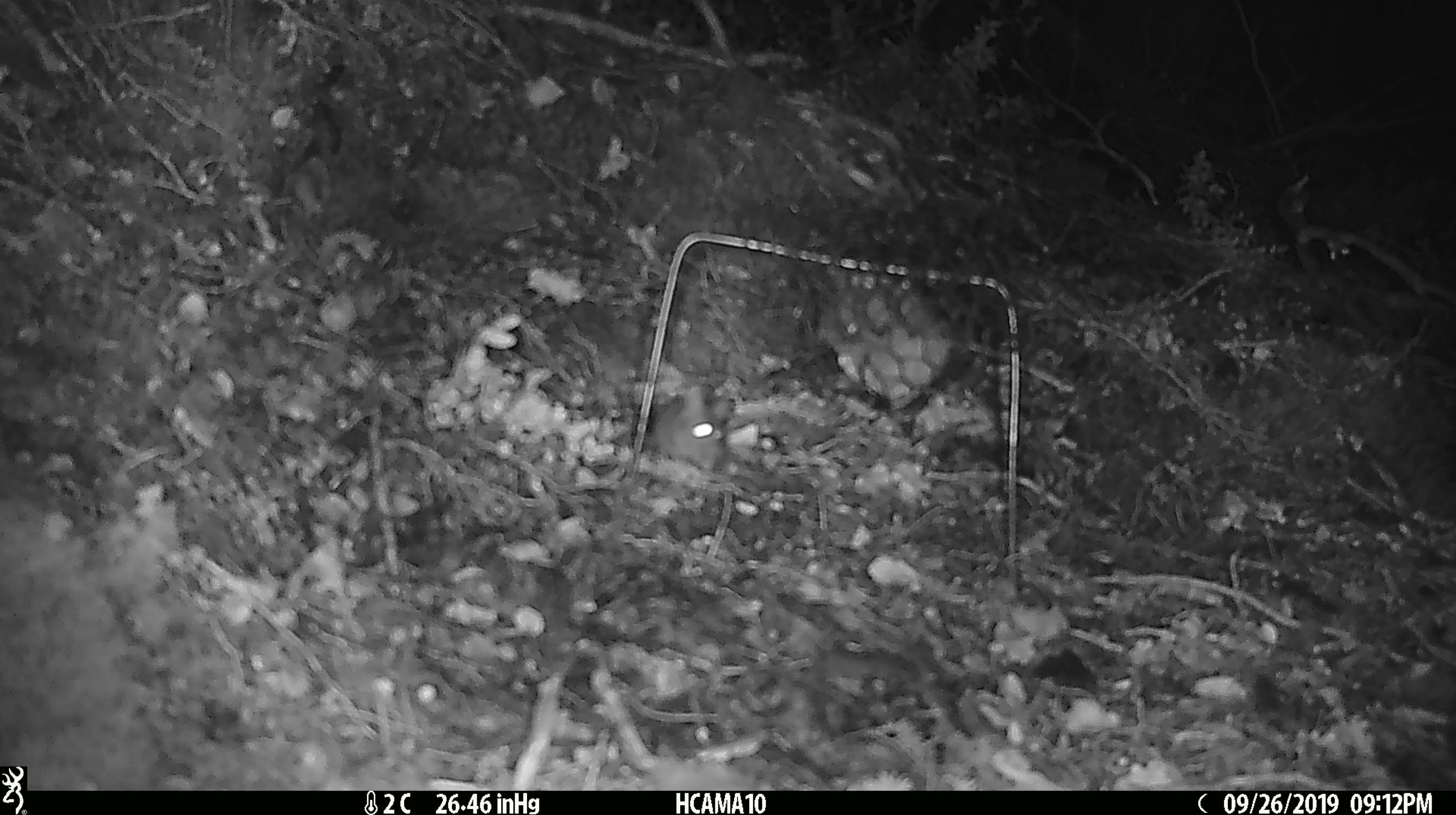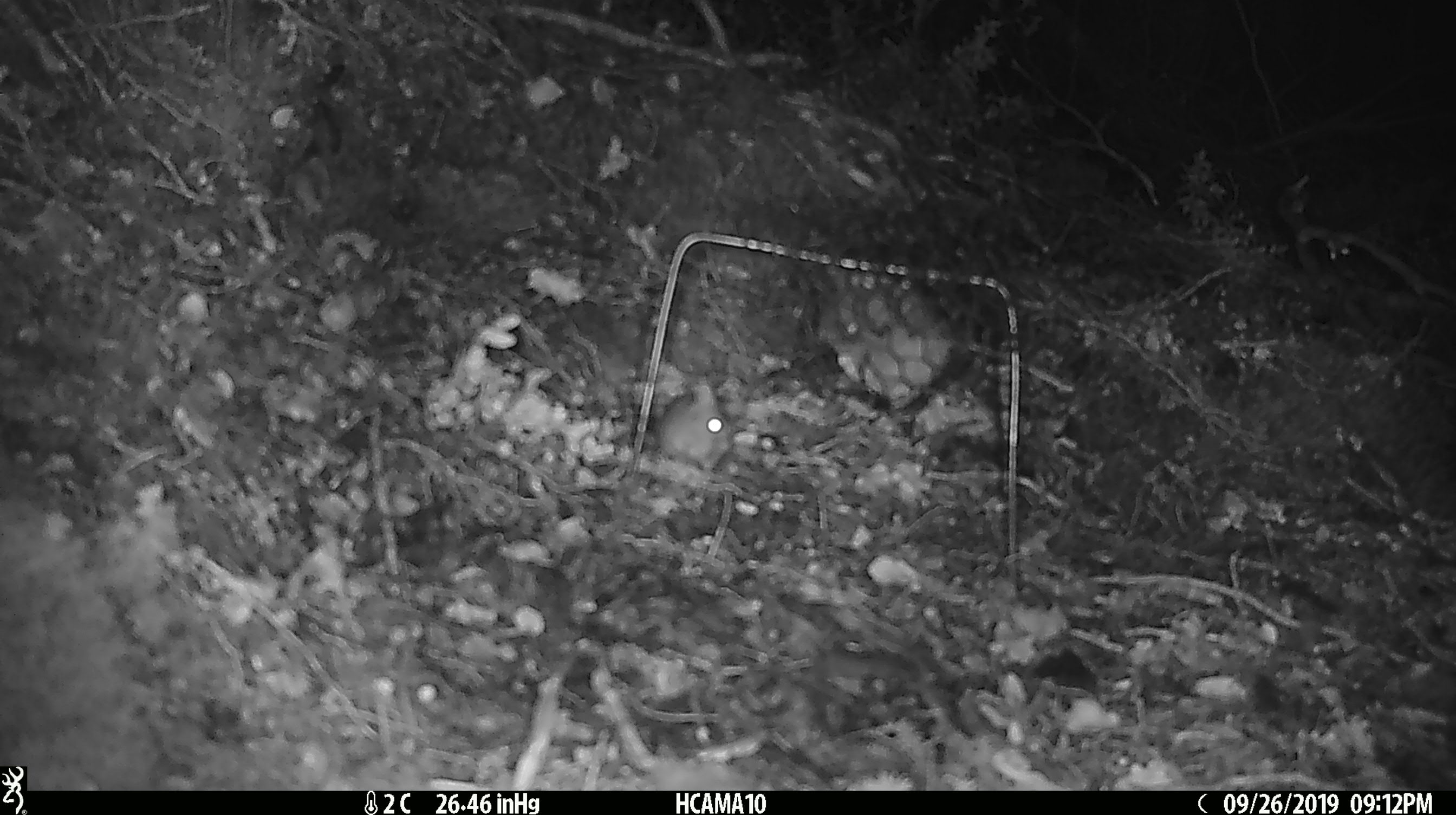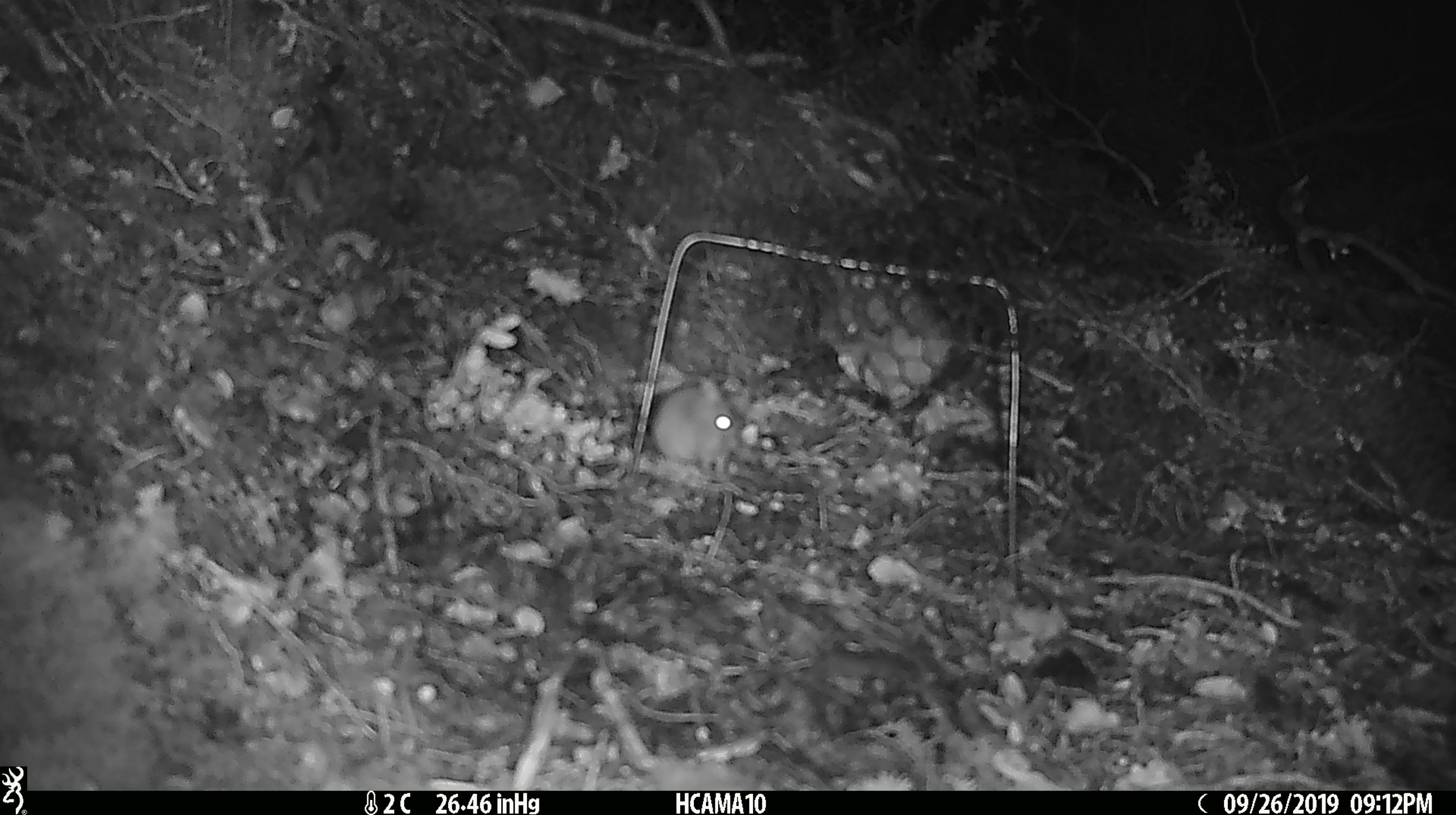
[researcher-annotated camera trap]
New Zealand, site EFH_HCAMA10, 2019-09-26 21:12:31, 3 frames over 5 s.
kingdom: Animalia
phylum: Chordata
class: Mammalia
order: Rodentia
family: Muridae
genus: Mus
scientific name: Mus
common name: mouse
Mouse (Mus).